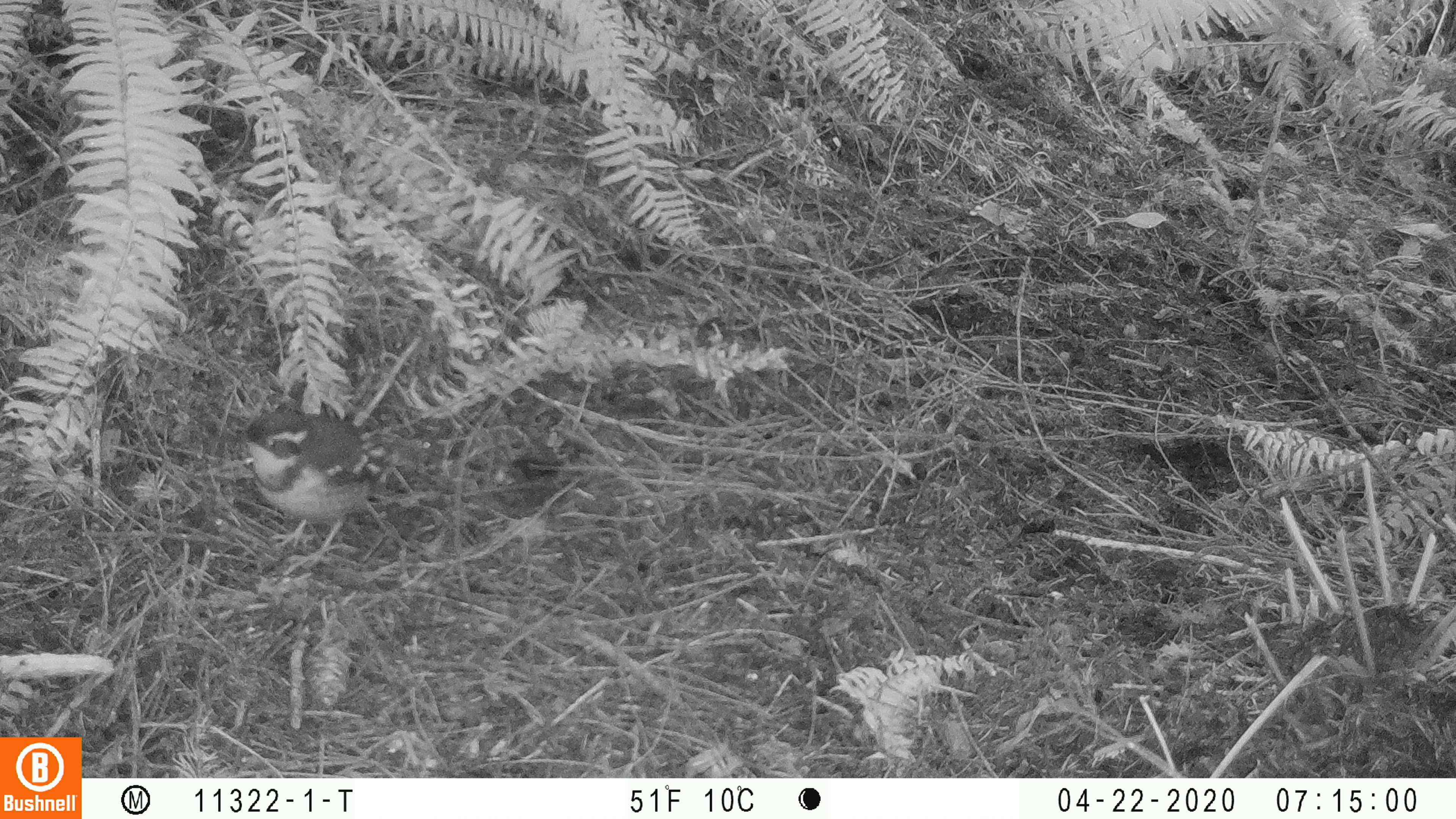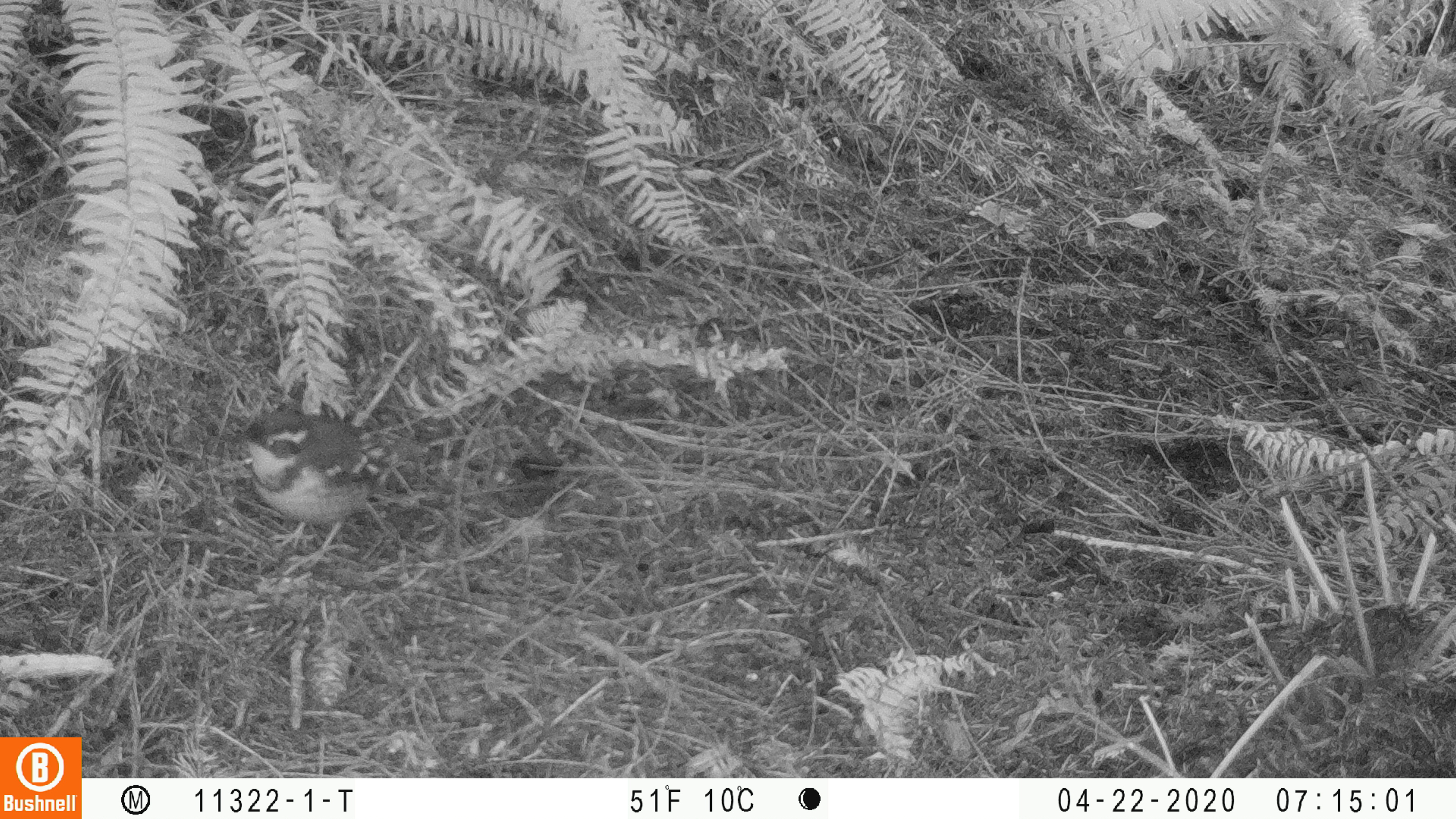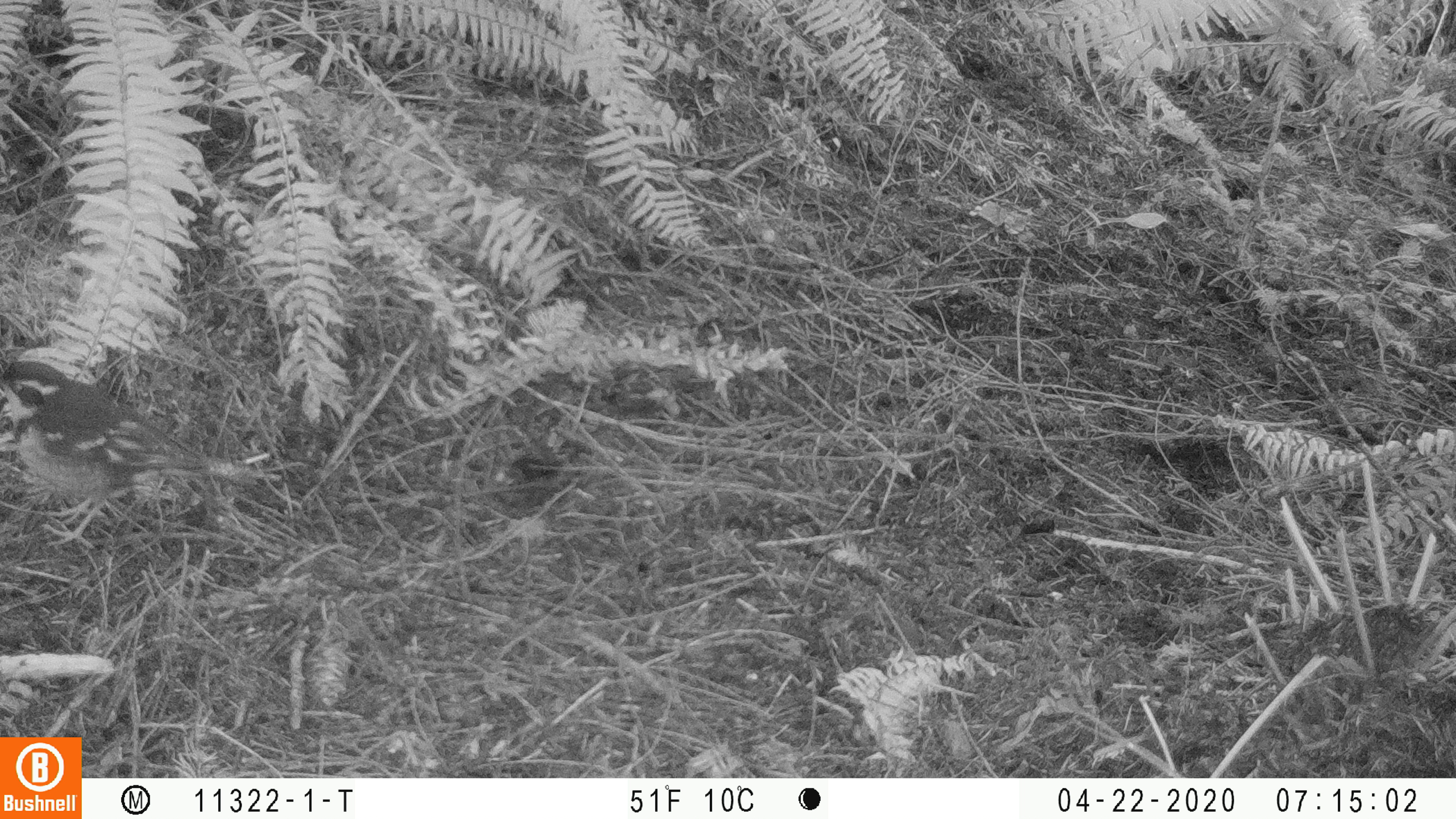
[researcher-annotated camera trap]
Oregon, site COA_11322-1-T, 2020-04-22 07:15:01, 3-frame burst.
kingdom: Animalia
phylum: Chordata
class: Aves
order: Passeriformes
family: Turdidae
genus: Ixoreus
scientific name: Ixoreus naevius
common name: varied thrush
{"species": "varied thrush (Ixoreus naevius)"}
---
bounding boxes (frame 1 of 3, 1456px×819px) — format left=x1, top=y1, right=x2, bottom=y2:
varied thrush: left=236, top=401, right=411, bottom=555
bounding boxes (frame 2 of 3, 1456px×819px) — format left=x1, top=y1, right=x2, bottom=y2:
varied thrush: left=242, top=403, right=401, bottom=544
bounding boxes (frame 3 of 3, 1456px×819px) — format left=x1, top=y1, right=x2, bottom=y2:
varied thrush: left=2, top=355, right=258, bottom=537